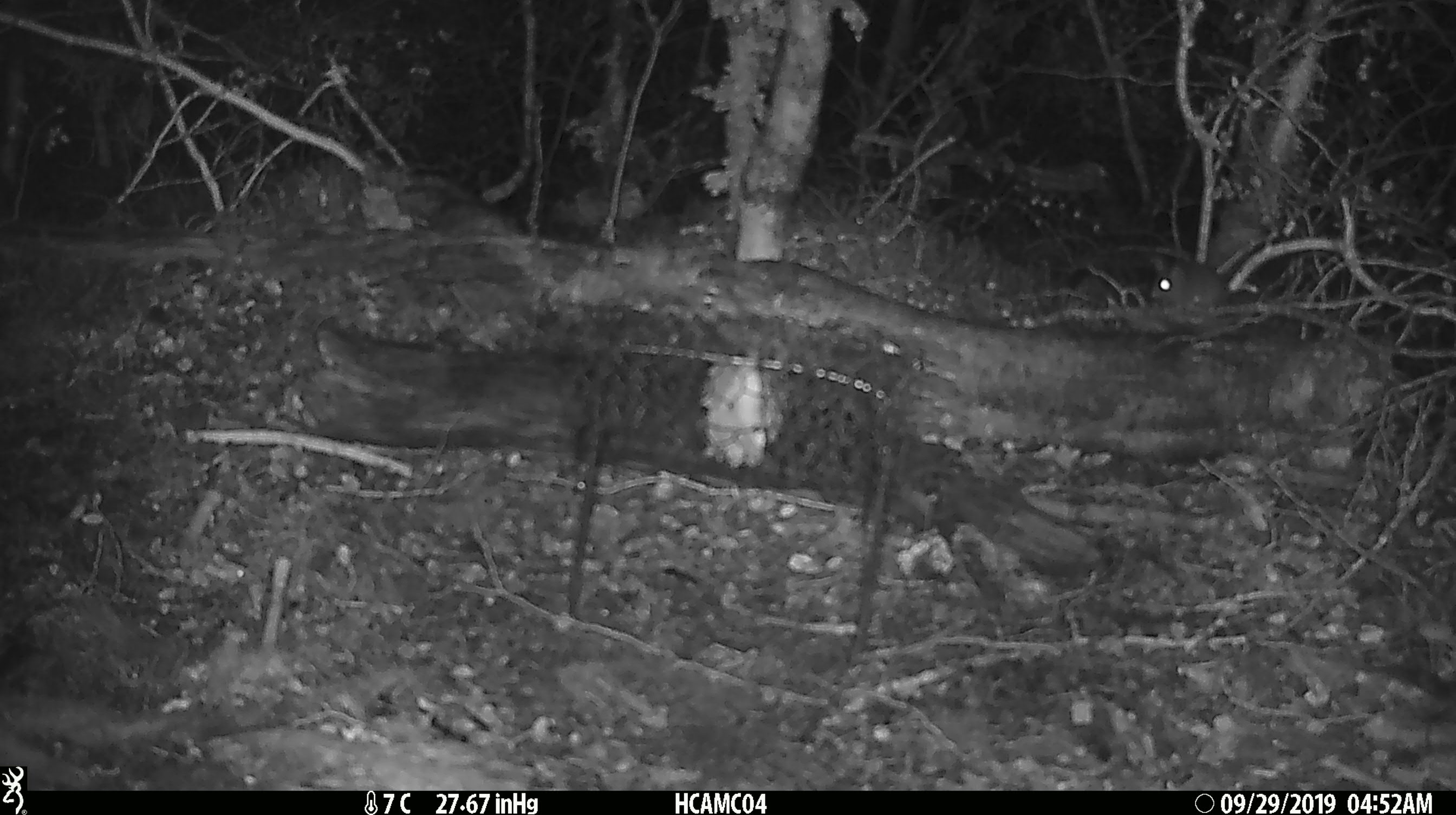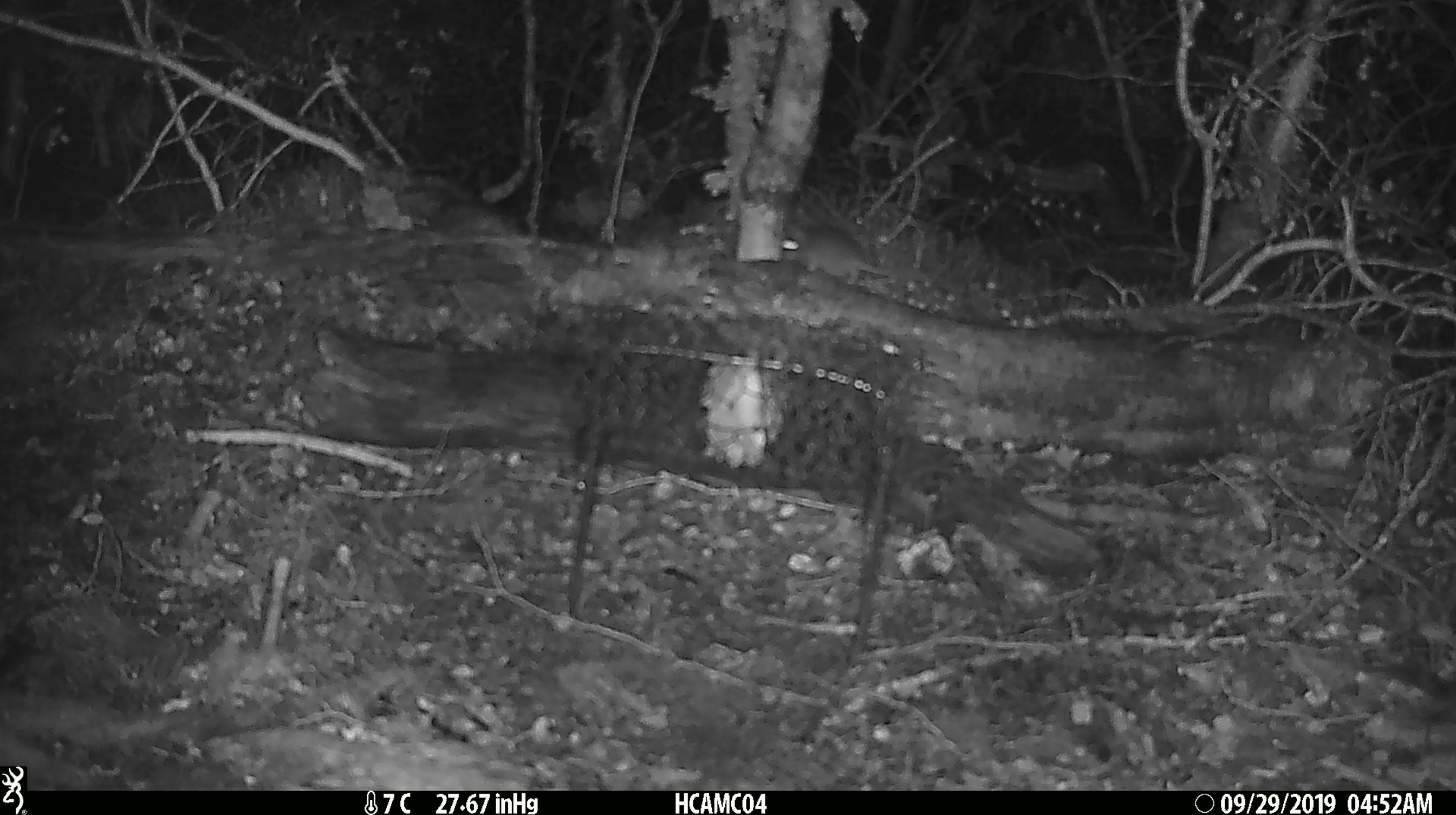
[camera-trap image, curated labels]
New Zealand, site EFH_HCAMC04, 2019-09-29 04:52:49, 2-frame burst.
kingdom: Animalia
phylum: Chordata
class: Mammalia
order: Rodentia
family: Muridae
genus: Mus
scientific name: Mus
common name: mouse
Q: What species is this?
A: Mouse (Mus).